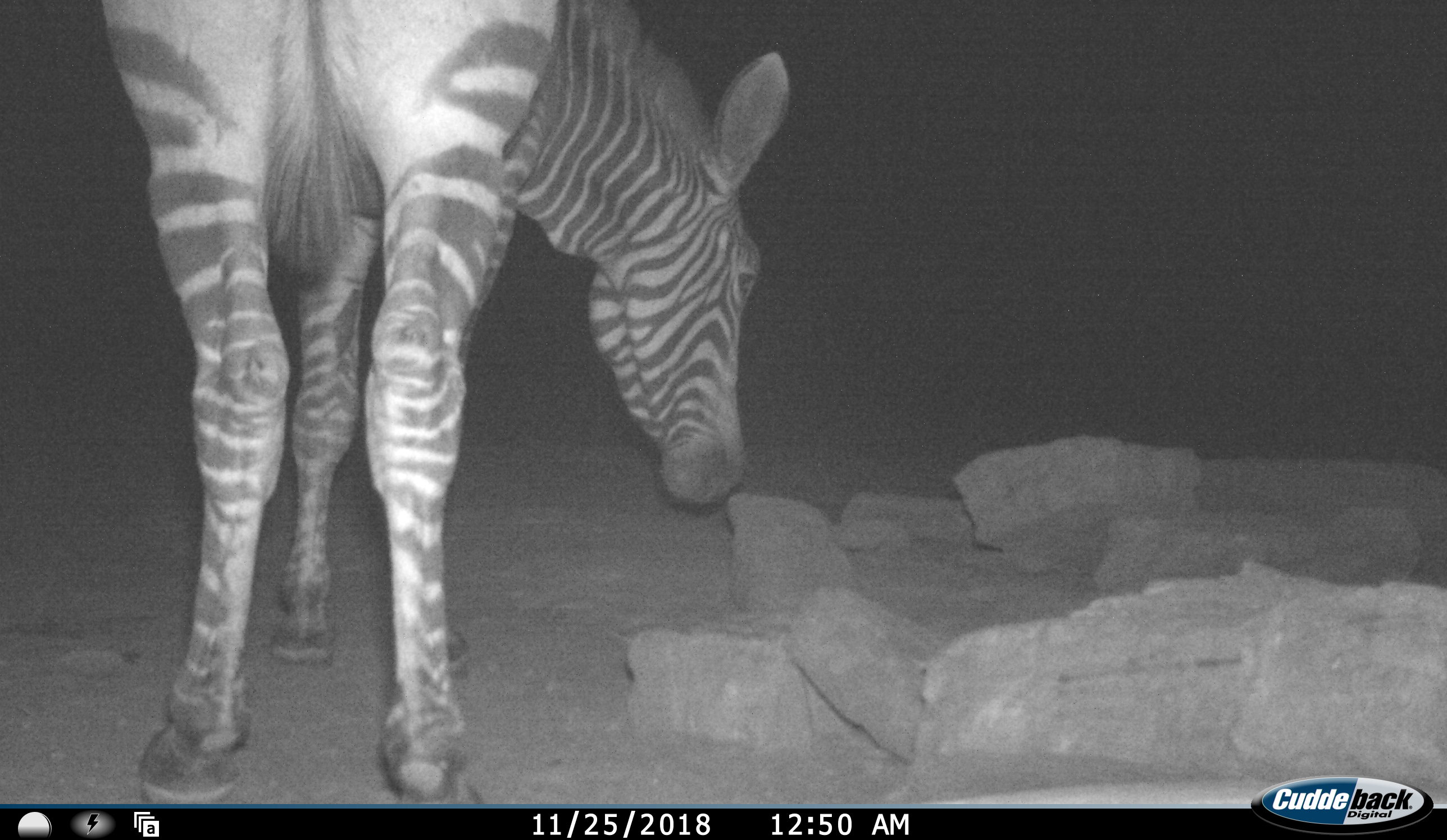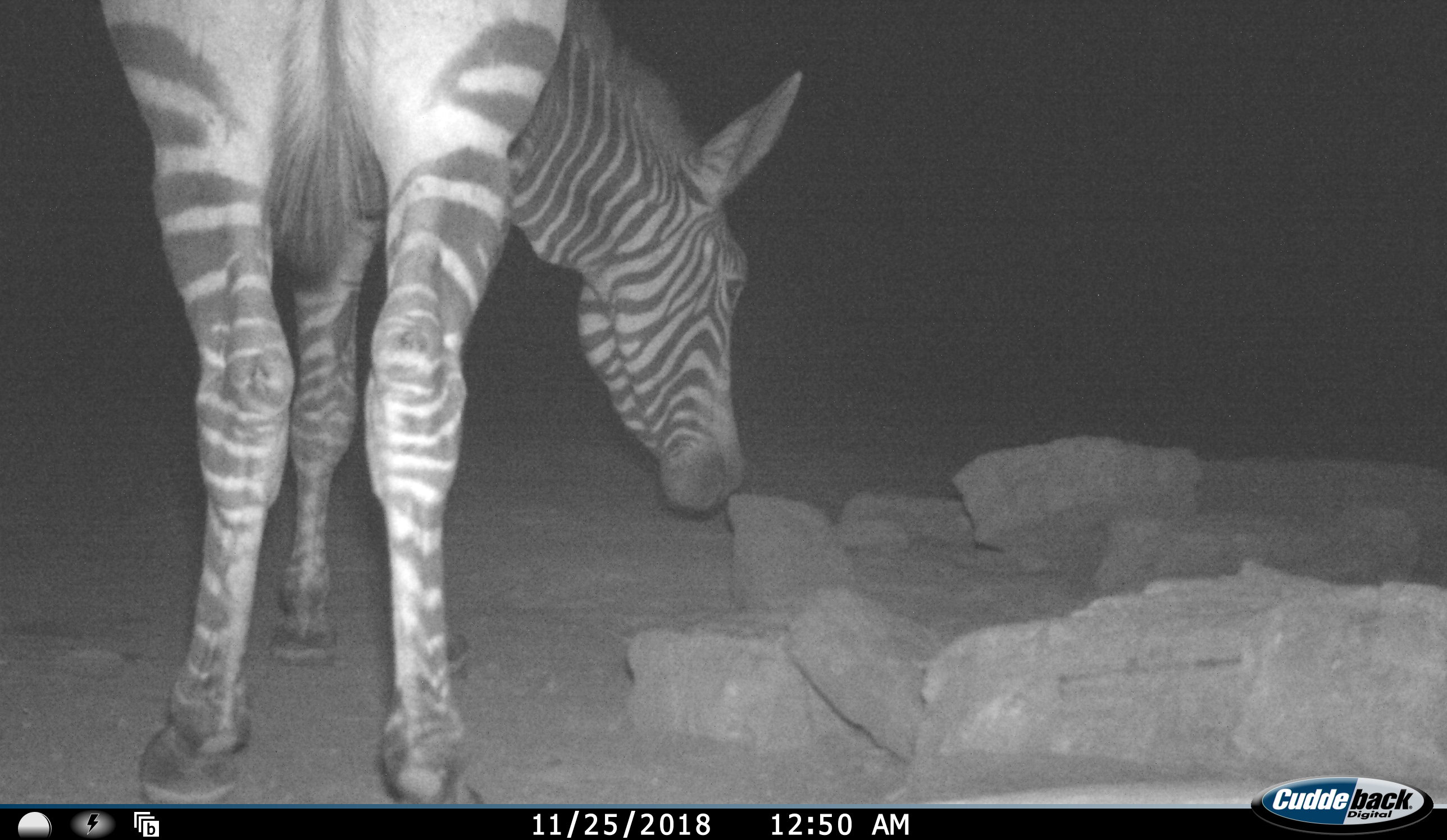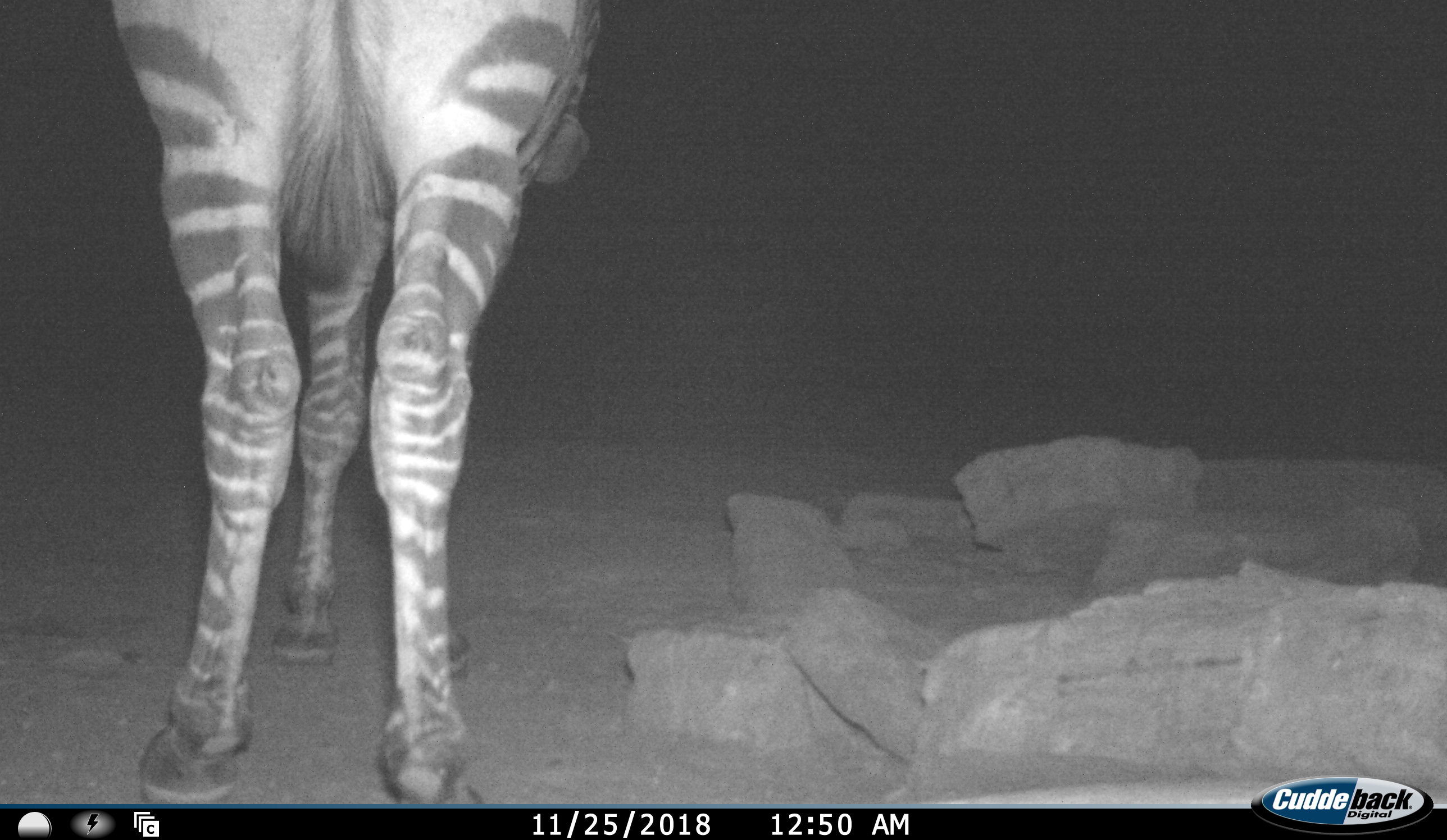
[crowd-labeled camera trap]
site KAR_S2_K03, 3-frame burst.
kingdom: Animalia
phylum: Chordata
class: Mammalia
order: Perissodactyla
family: Equidae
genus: Equus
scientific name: Equus zebra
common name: mountain zebra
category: zebramountain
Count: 1.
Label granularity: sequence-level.